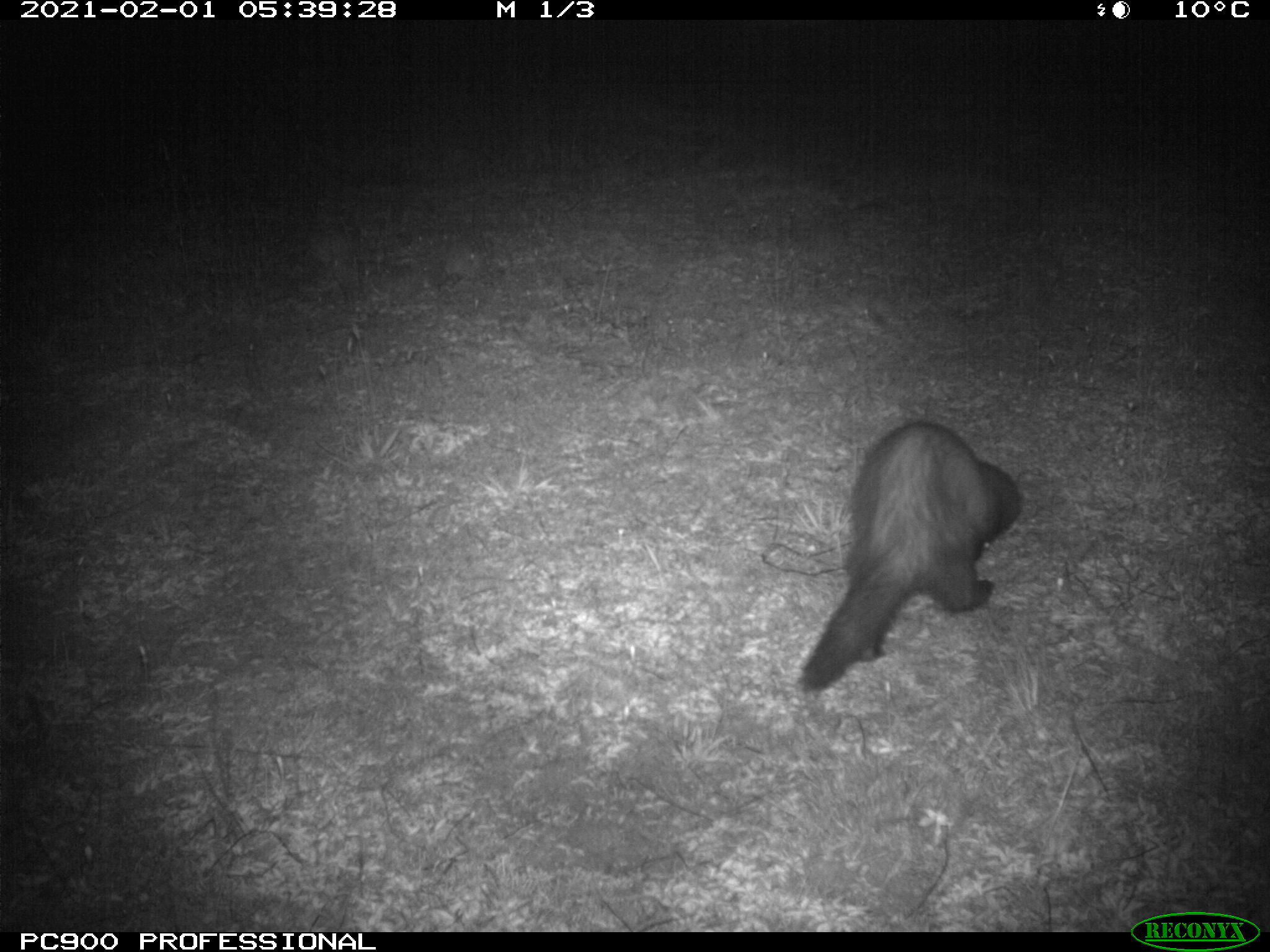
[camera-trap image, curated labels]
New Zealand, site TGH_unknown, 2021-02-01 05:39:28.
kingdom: Animalia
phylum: Chordata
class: Mammalia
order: Carnivora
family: Mustelidae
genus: Mustela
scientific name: Mustela furo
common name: ferret